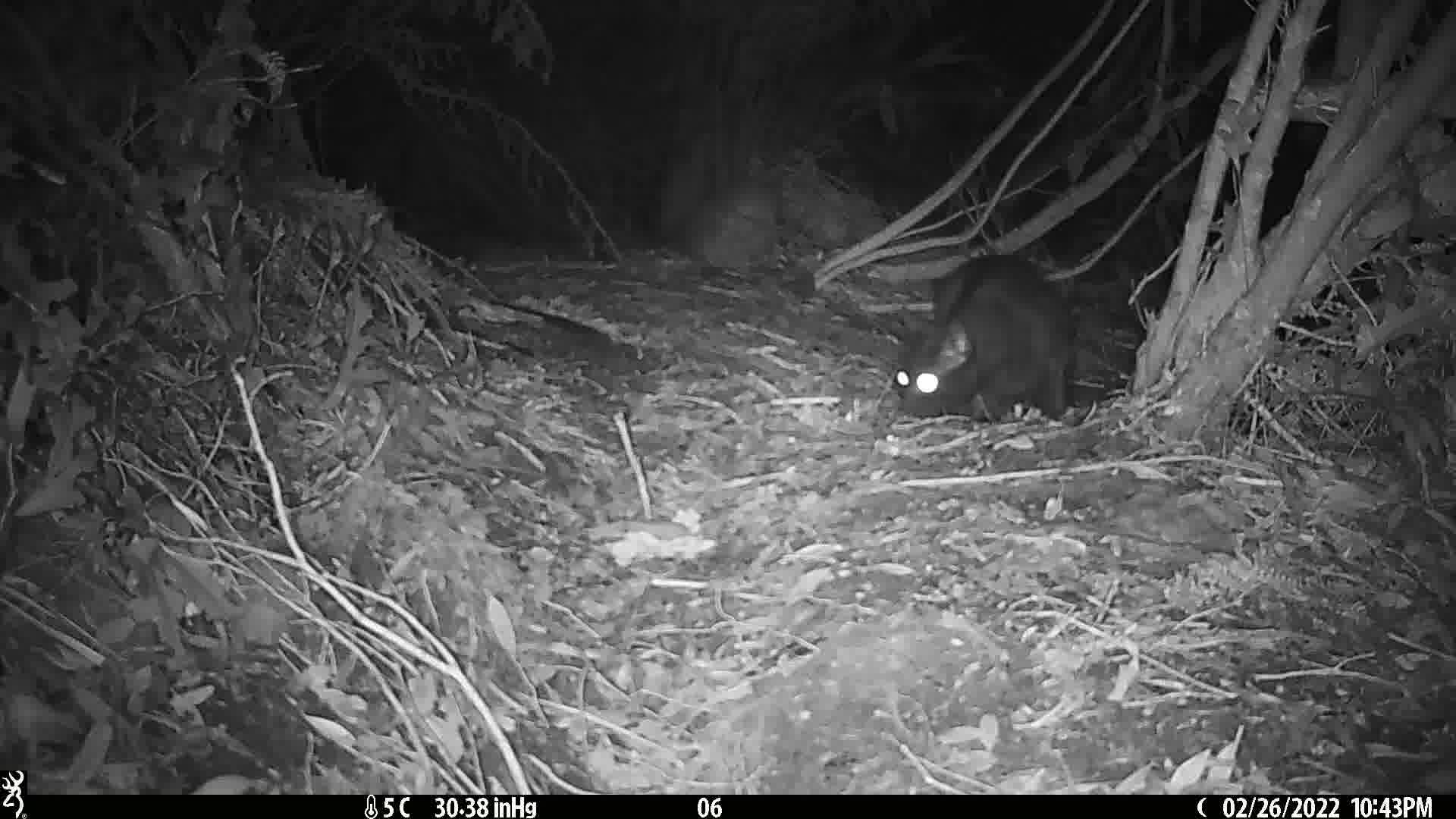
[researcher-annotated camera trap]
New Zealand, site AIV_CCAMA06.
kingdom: Animalia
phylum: Chordata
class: Mammalia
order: Carnivora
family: Felidae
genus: Felis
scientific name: Felis catus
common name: domestic cat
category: cat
Cat (domestic cat) (Felis catus).